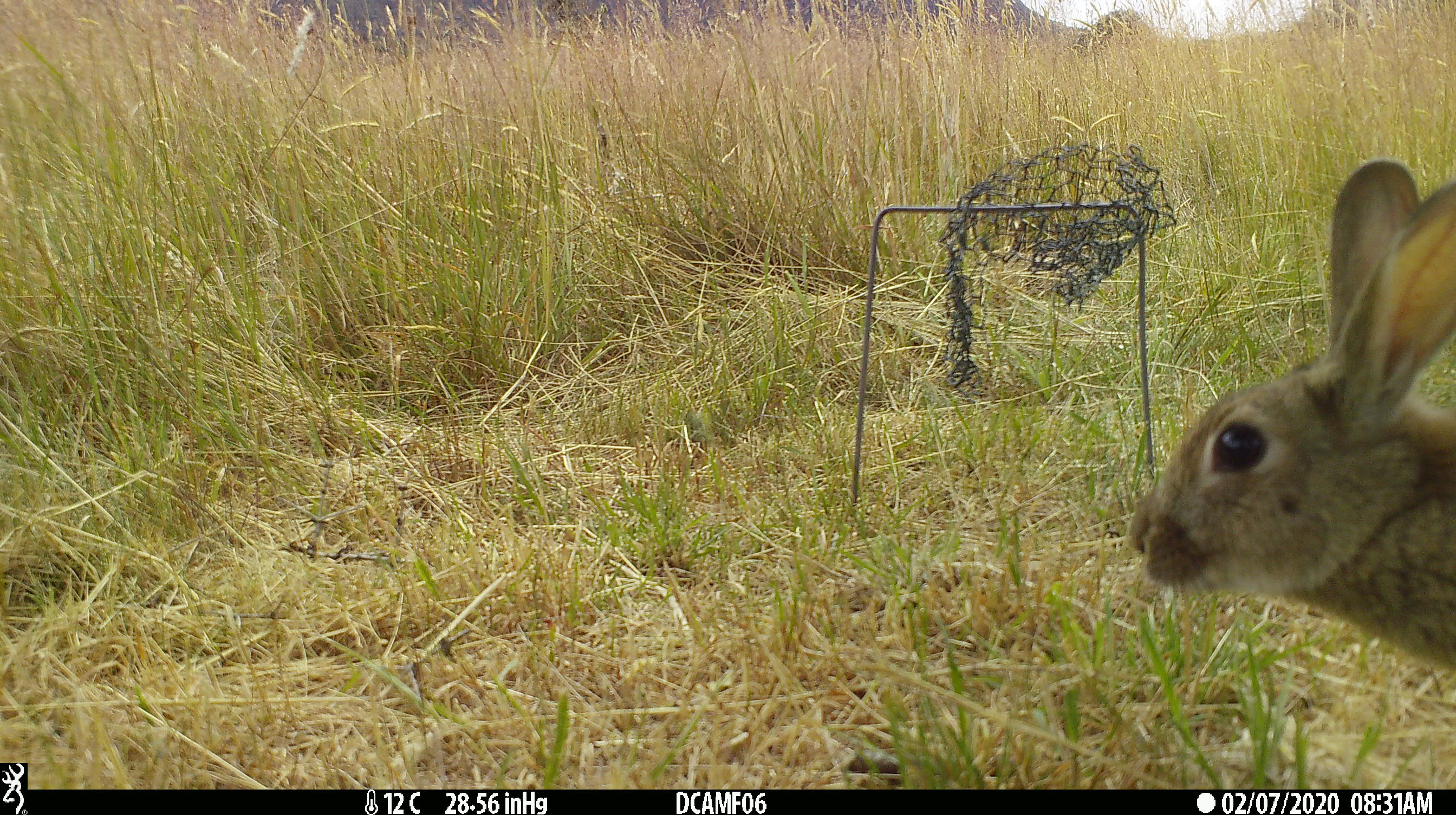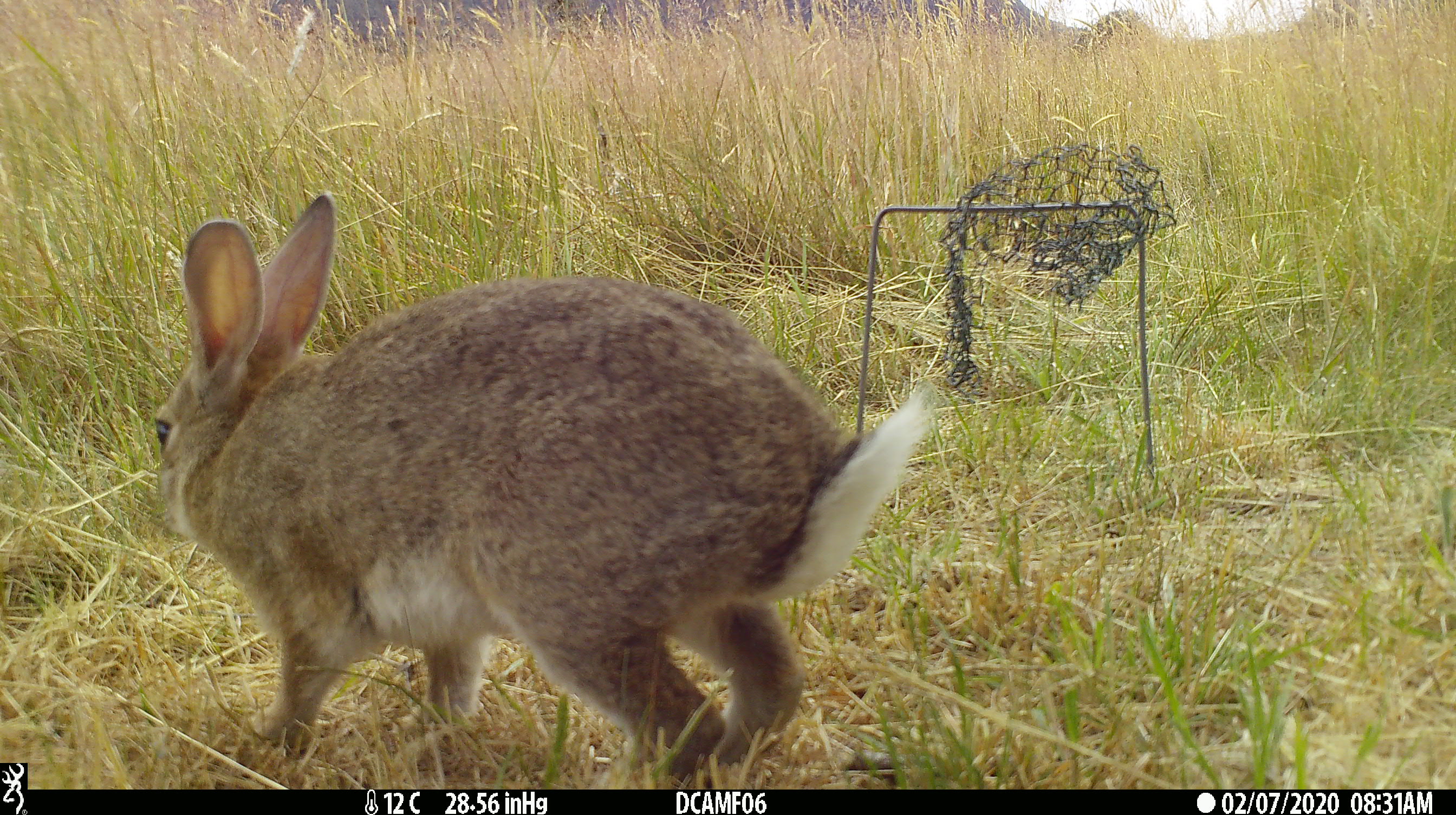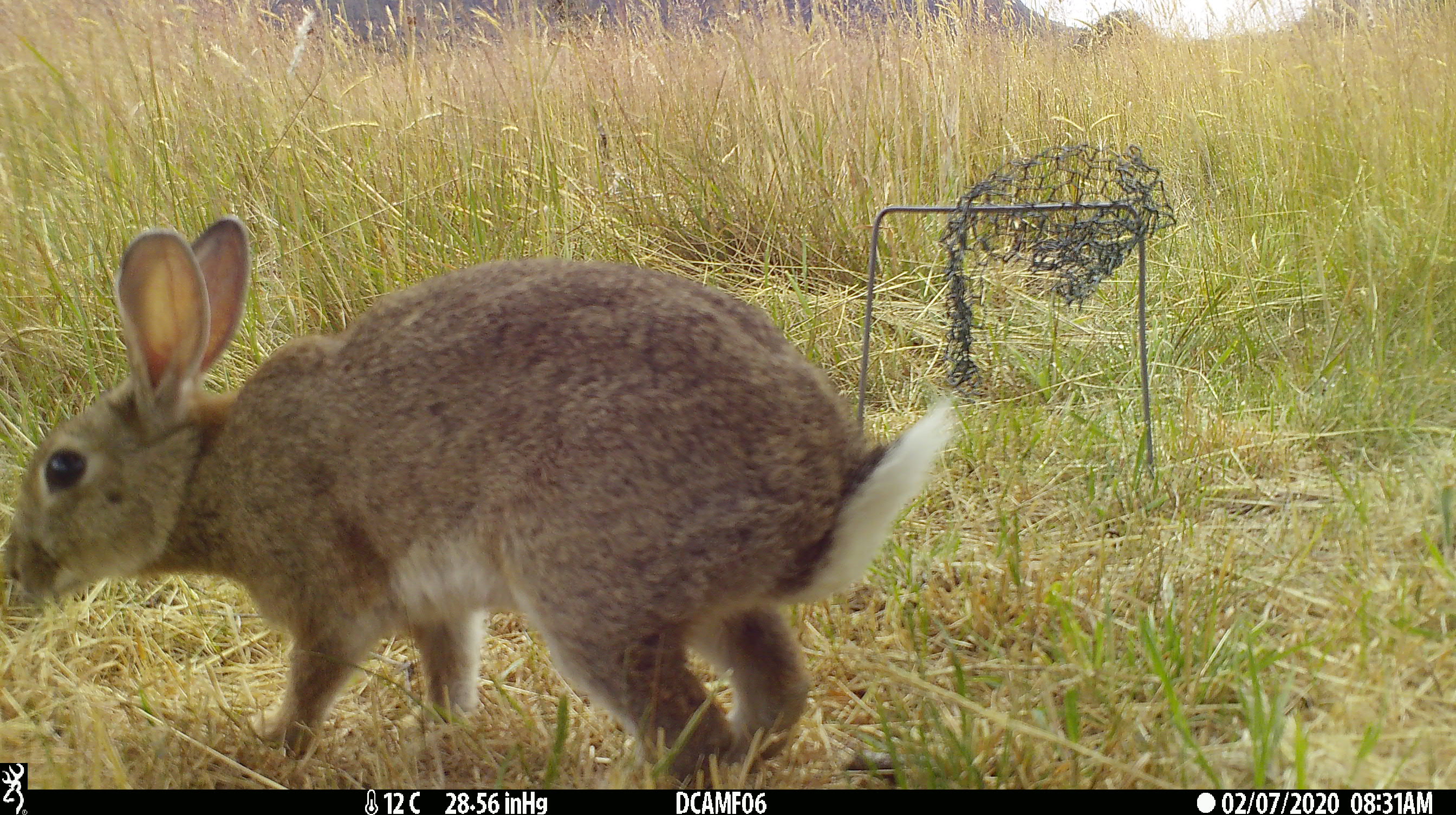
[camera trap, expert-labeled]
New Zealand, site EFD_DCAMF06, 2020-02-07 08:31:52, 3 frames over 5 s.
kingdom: Animalia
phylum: Chordata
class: Mammalia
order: Lagomorpha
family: Leporidae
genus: Oryctolagus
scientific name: Oryctolagus cuniculus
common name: european rabbit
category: rabbit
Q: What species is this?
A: Rabbit (european rabbit) (Oryctolagus cuniculus).